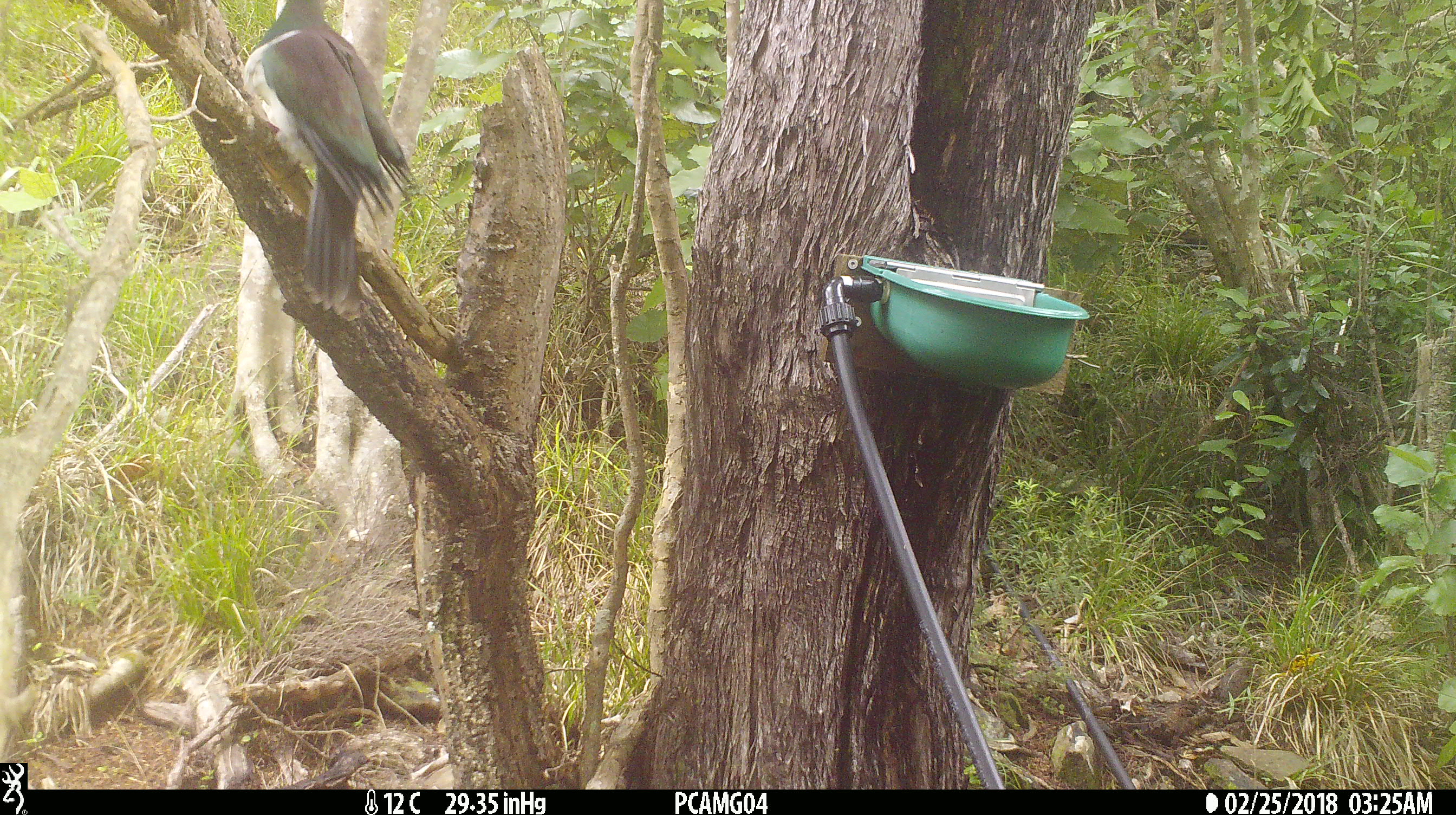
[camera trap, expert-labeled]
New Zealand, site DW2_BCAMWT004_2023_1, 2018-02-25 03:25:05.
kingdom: Animalia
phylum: Chordata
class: Aves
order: Columbiformes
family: Columbidae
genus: Hemiphaga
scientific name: Hemiphaga novaeseelandiae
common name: new zealand pigeon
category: kereru